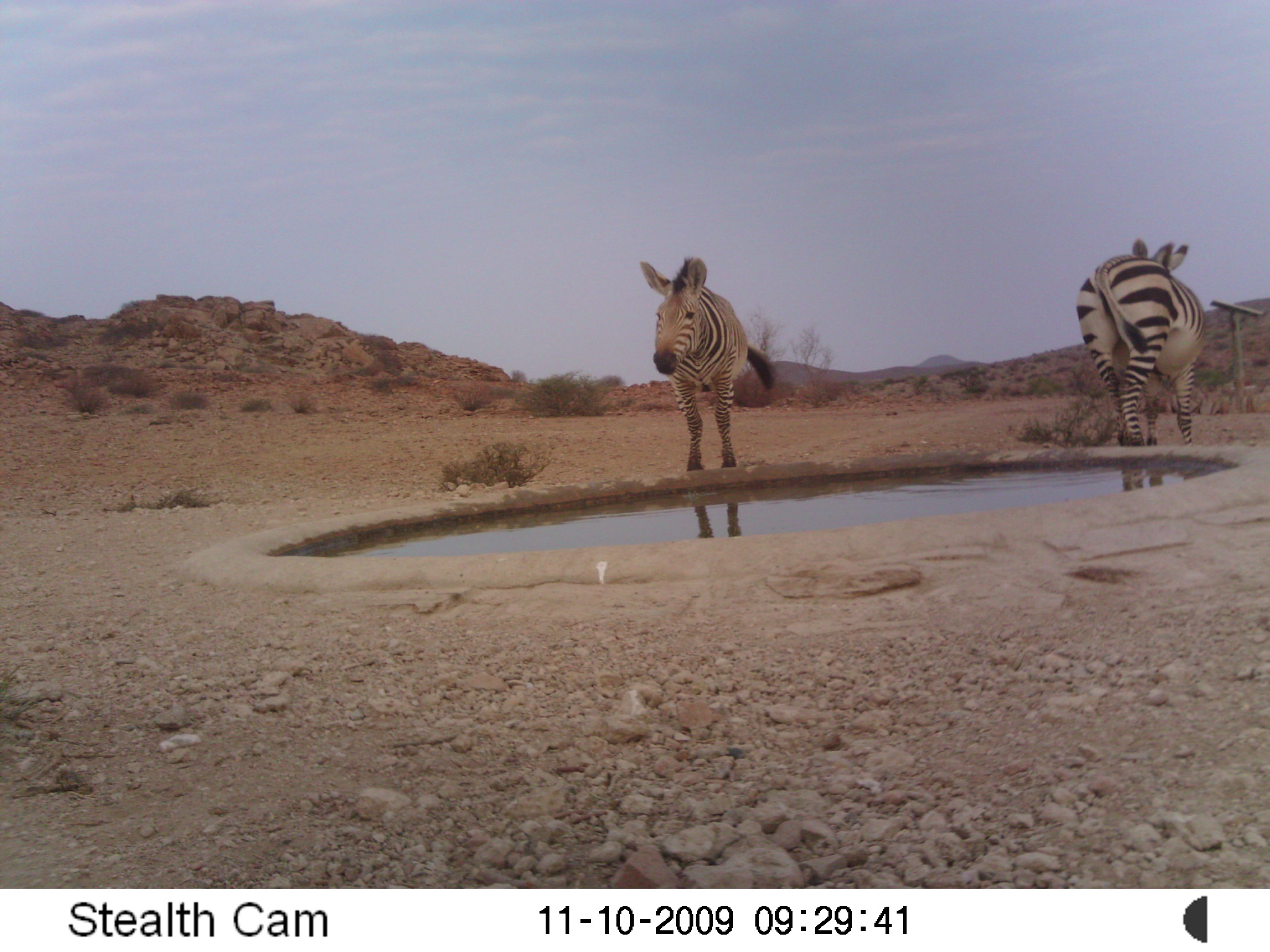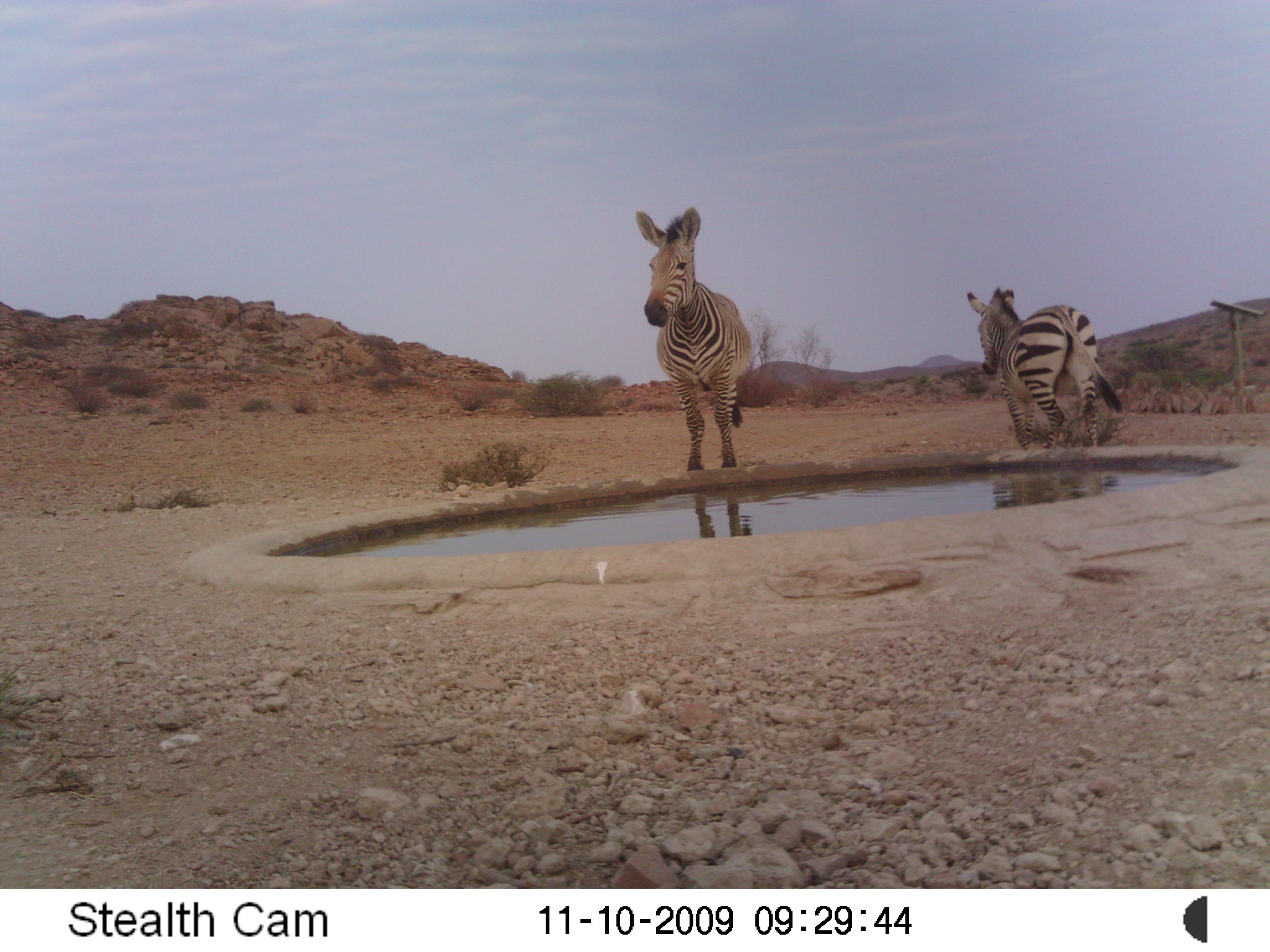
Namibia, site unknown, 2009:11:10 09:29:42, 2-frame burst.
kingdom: Animalia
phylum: Chordata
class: Mammalia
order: Perissodactyla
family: Equidae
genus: Equus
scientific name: Equus zebra hartmannae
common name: hartmann's mountain zebra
Equus zebra hartmannae (hartmann's mountain zebra).